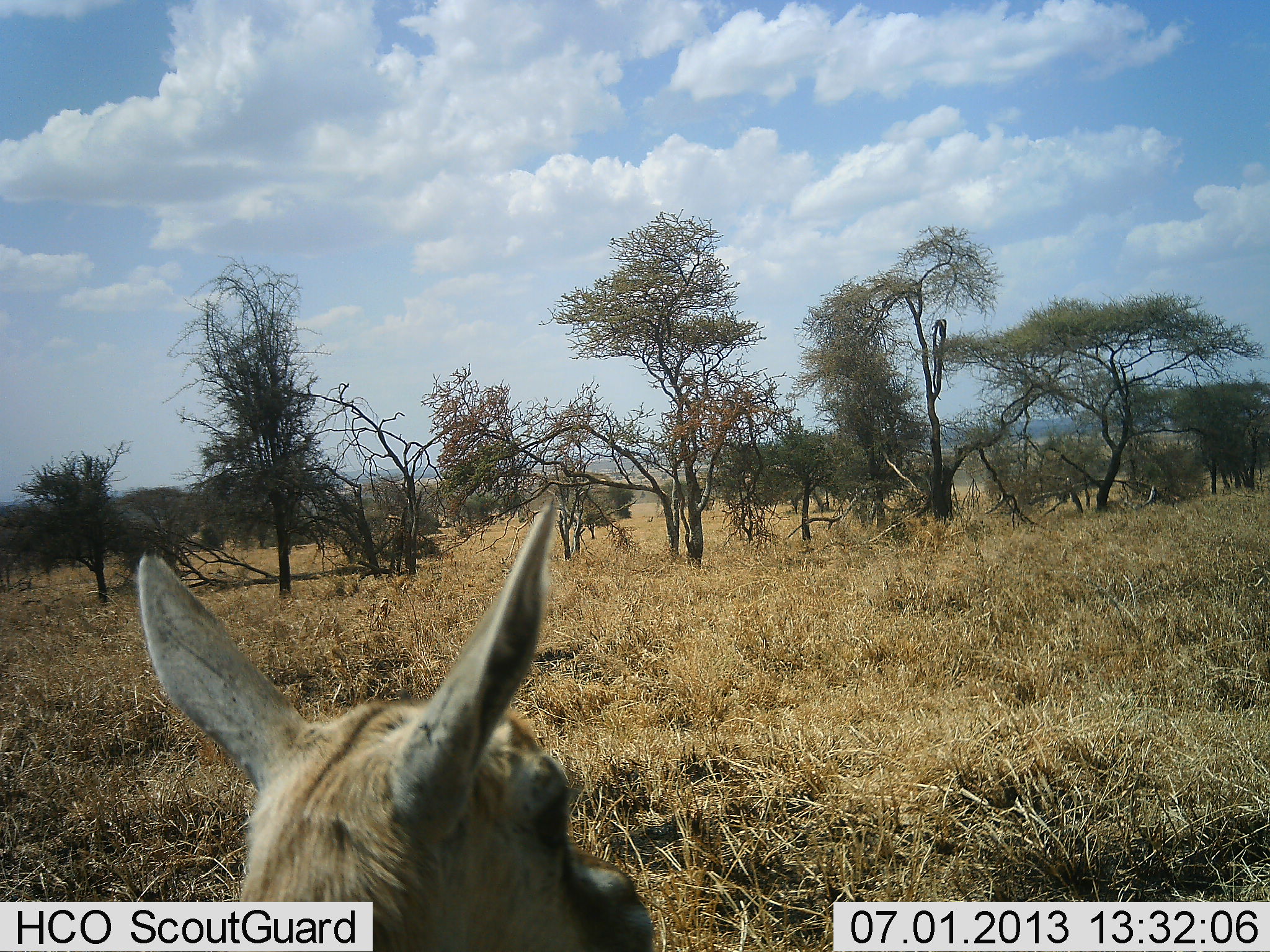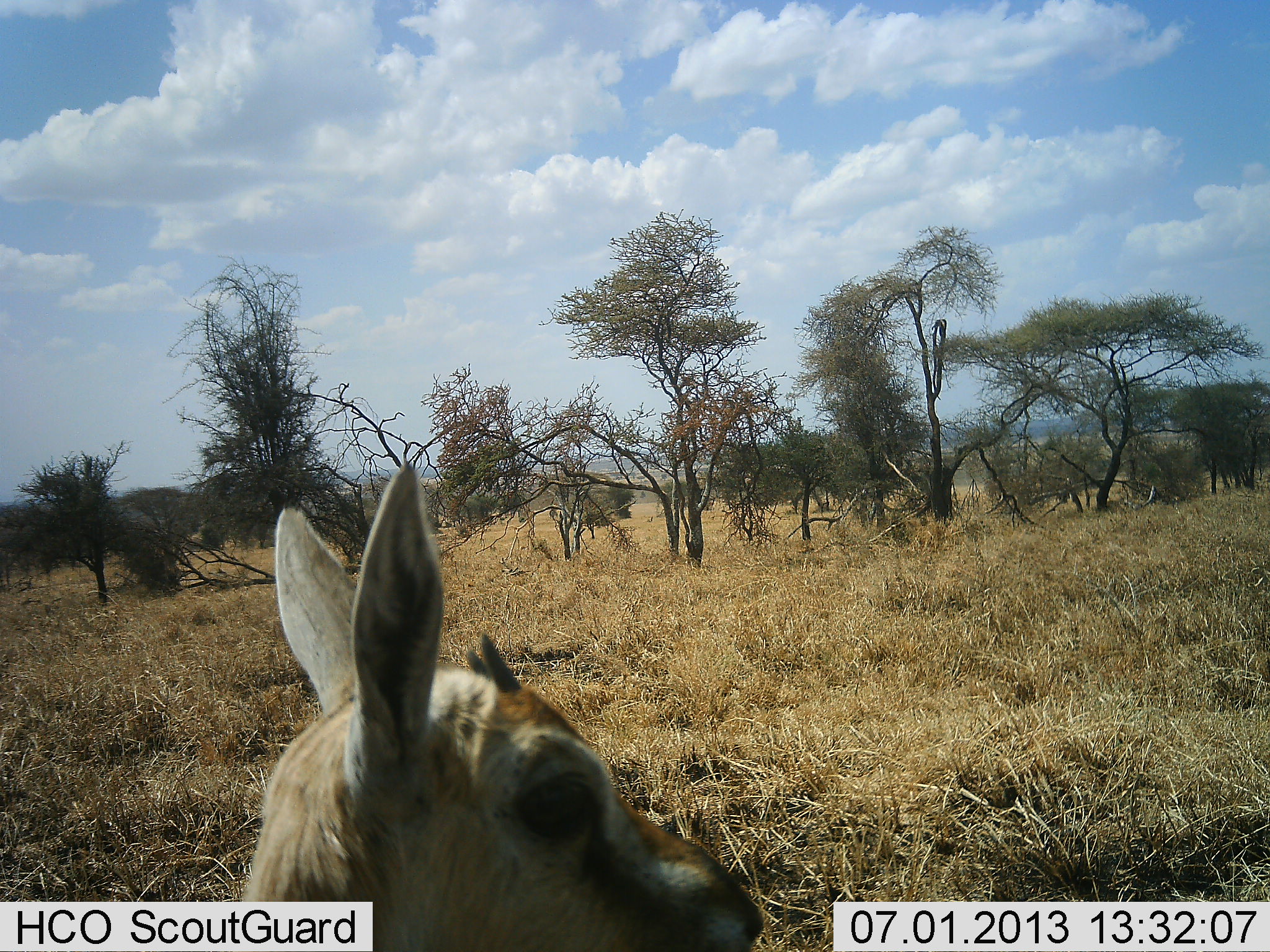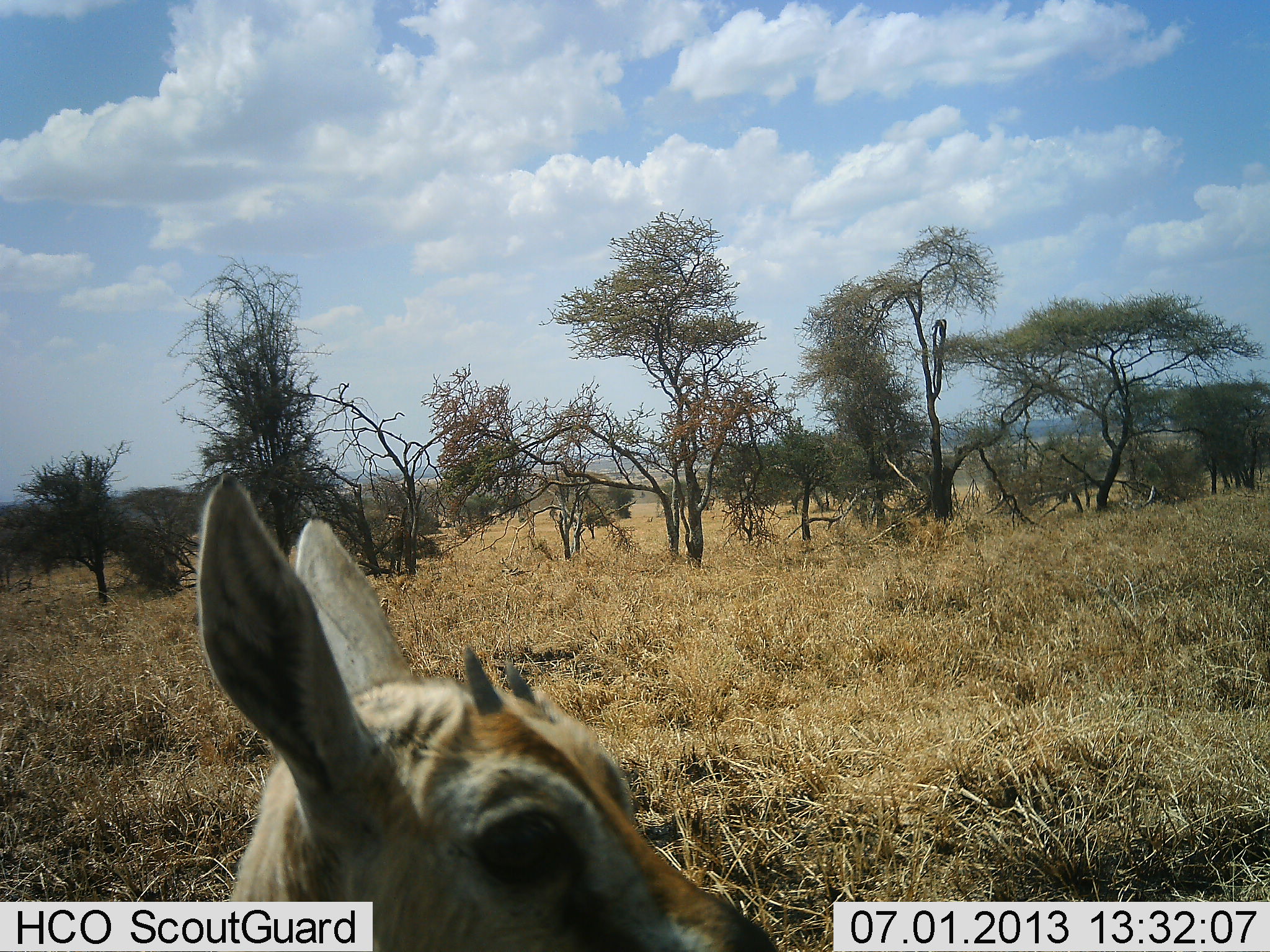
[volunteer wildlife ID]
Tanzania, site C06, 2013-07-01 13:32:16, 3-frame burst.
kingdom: Animalia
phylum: Chordata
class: Mammalia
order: Artiodactyla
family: Bovidae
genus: Eudorcas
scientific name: Eudorcas thomsonii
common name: thomson's gazelle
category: gazellethomsons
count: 1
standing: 67%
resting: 33%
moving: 0%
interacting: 0%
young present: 17%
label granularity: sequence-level